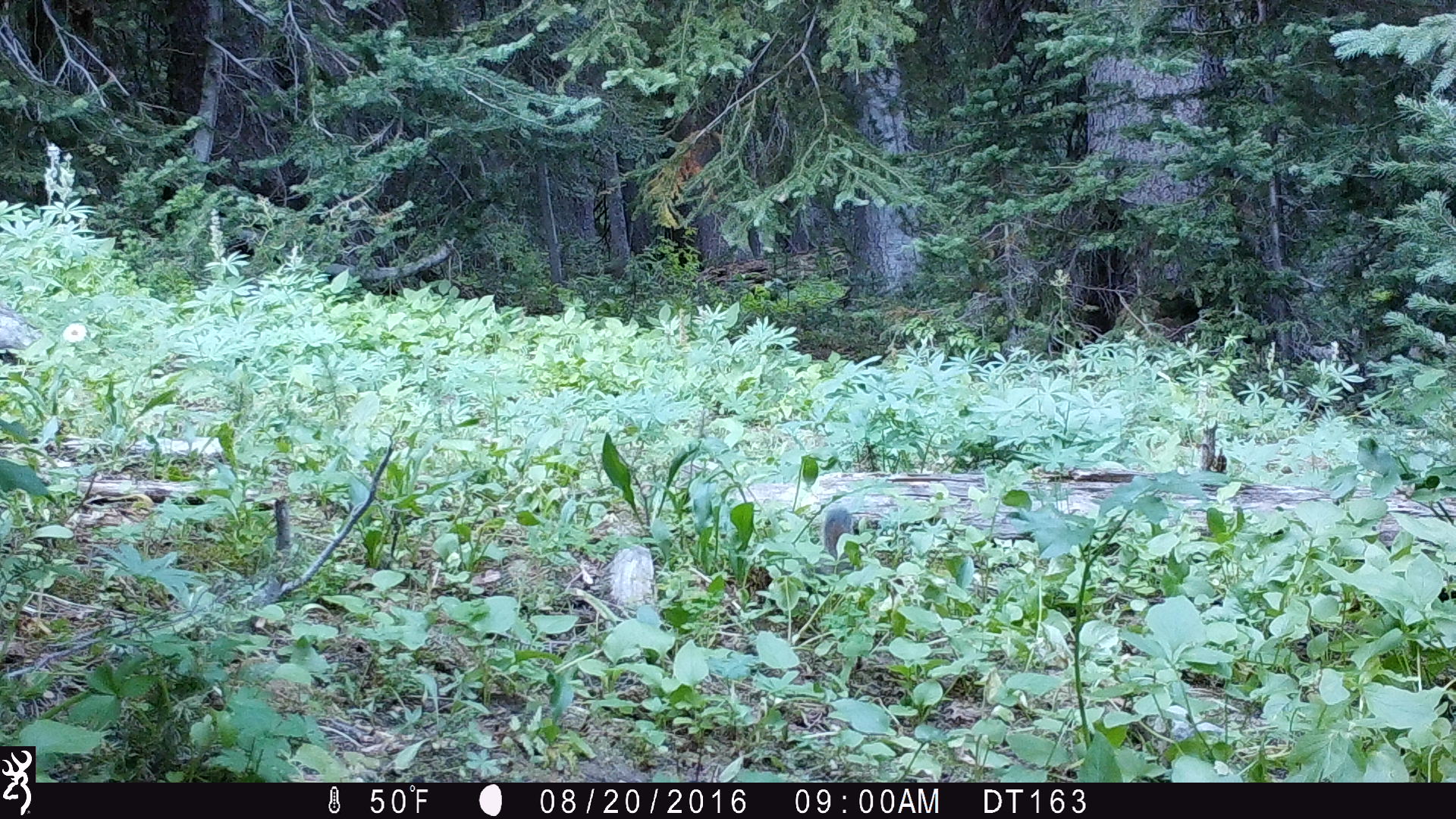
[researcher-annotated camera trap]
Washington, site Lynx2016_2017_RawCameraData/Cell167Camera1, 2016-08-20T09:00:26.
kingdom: Animalia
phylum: Chordata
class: Mammalia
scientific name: Mammalia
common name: small mammal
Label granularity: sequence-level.